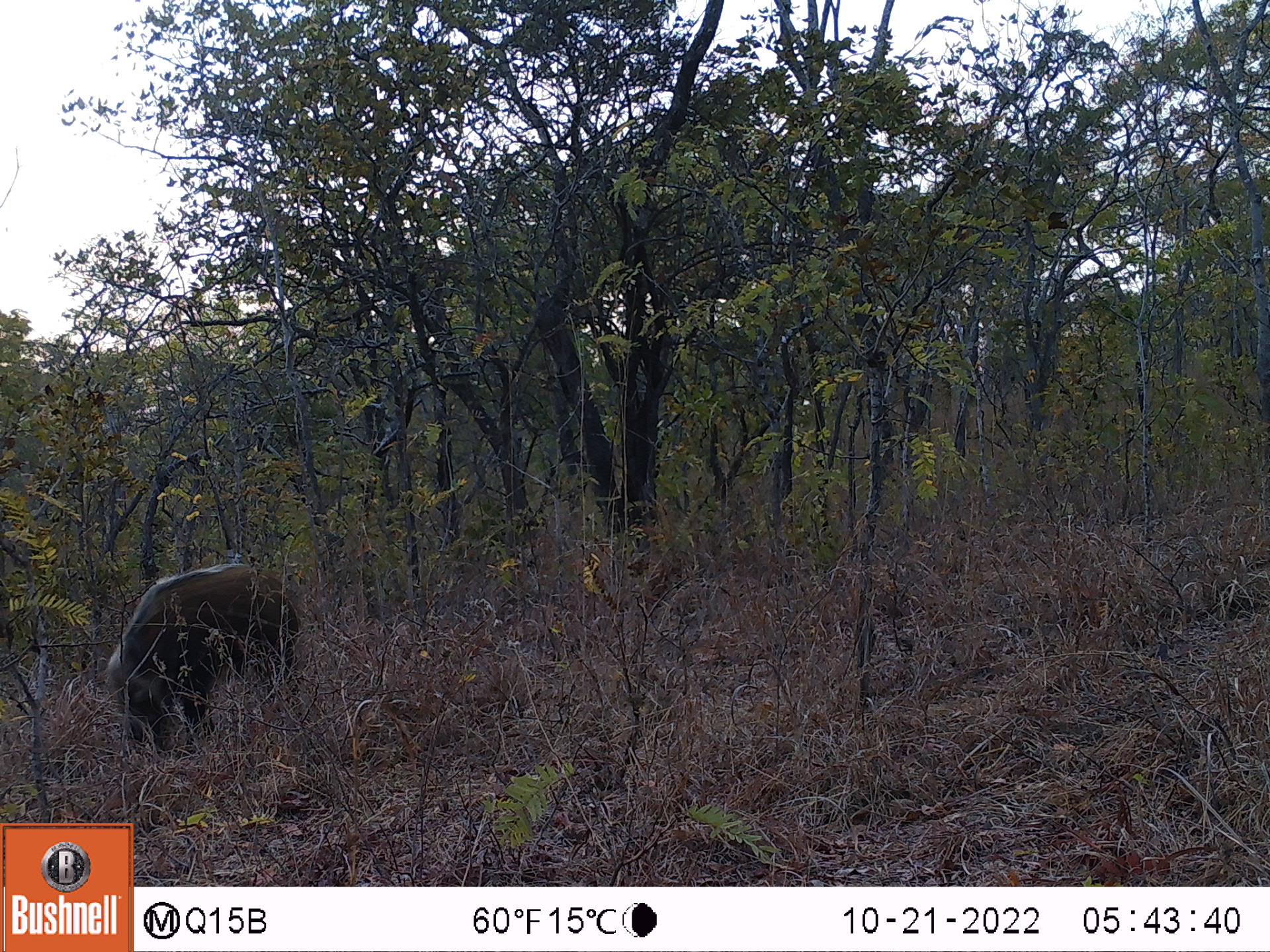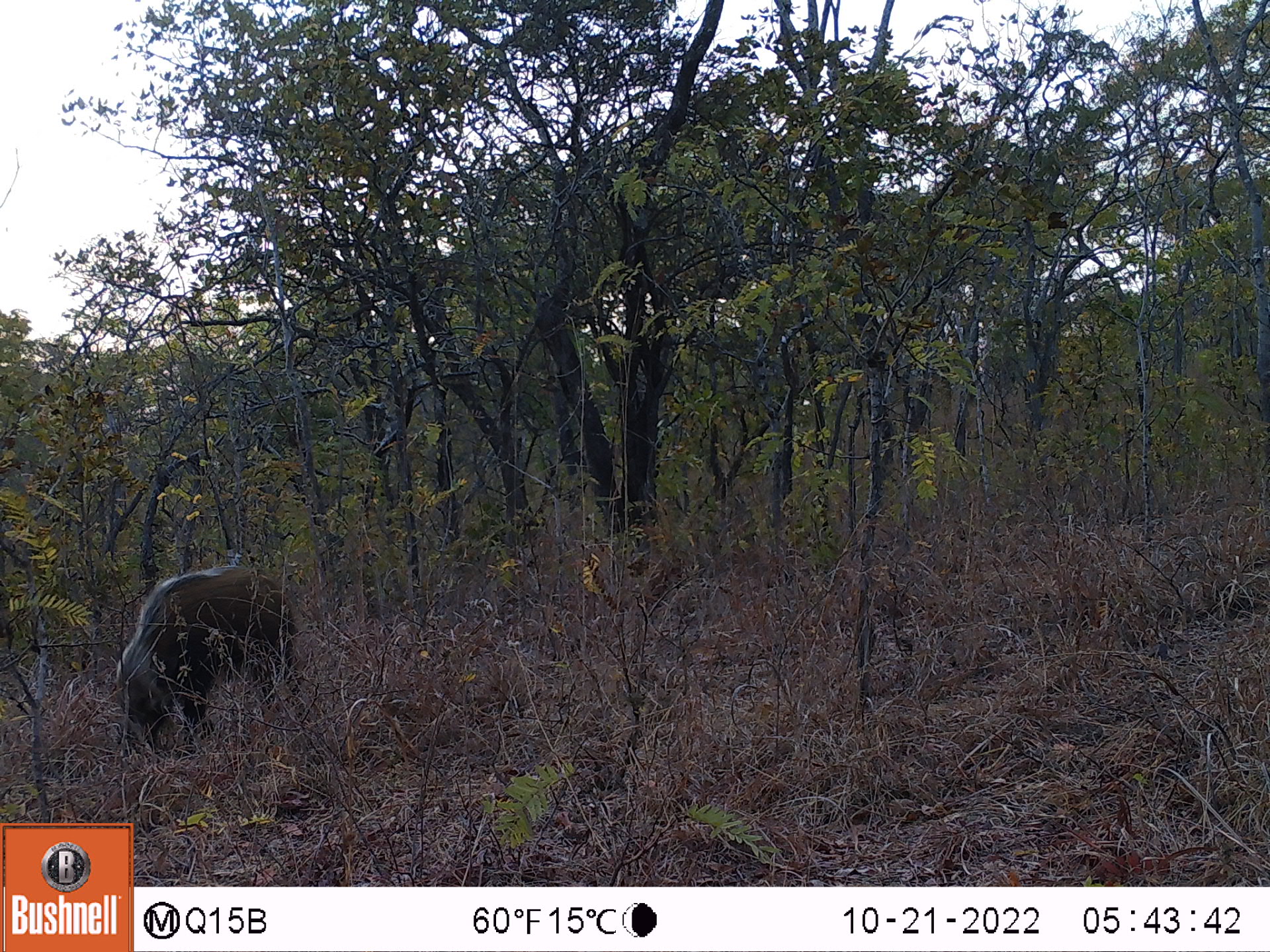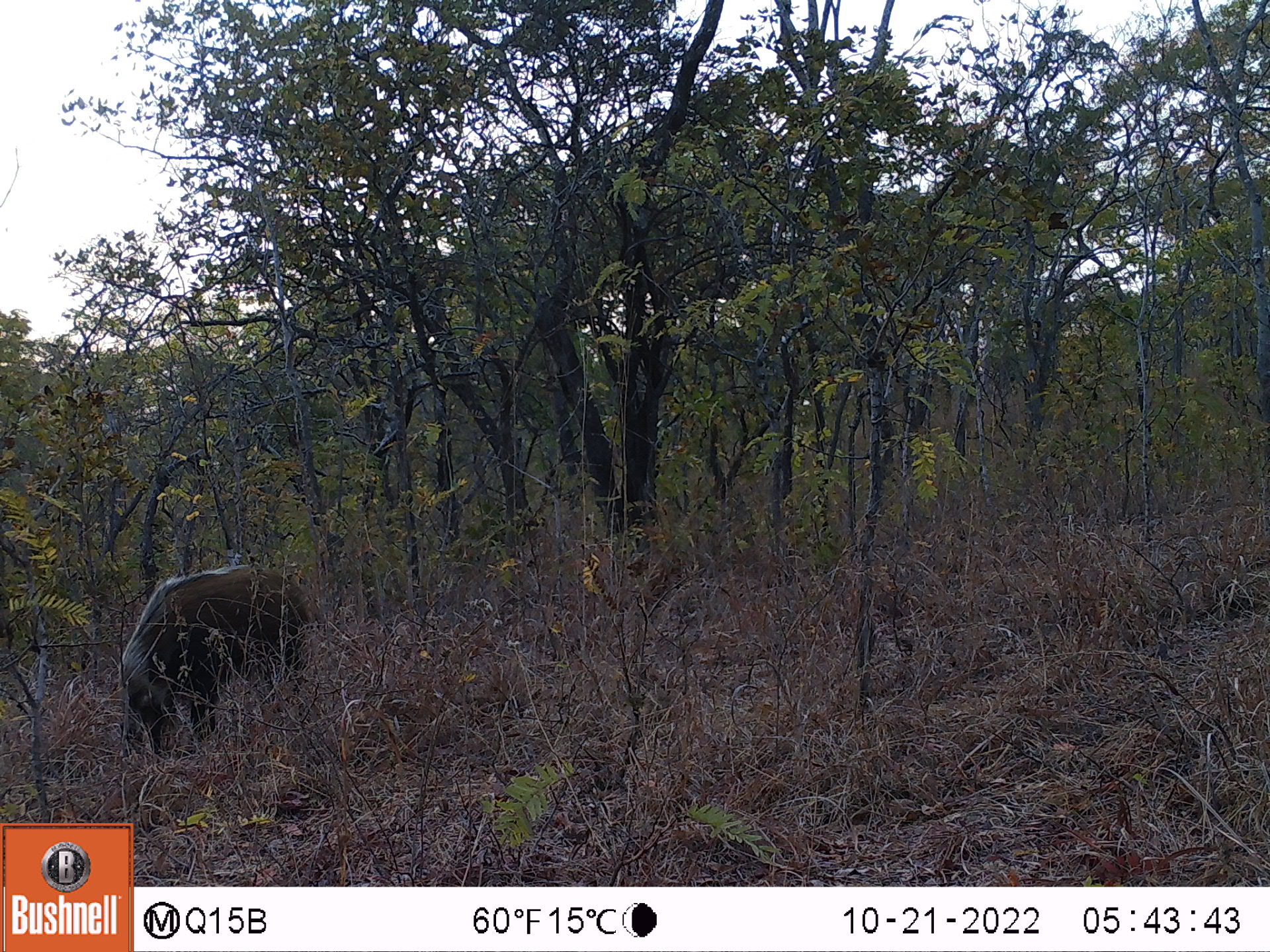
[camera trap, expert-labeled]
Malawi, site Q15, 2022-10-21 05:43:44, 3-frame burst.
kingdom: Animalia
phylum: Chordata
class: Mammalia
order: Artiodactyla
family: Suidae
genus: Potamochoerus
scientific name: Potamochoerus larvatus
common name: bushpig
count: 1